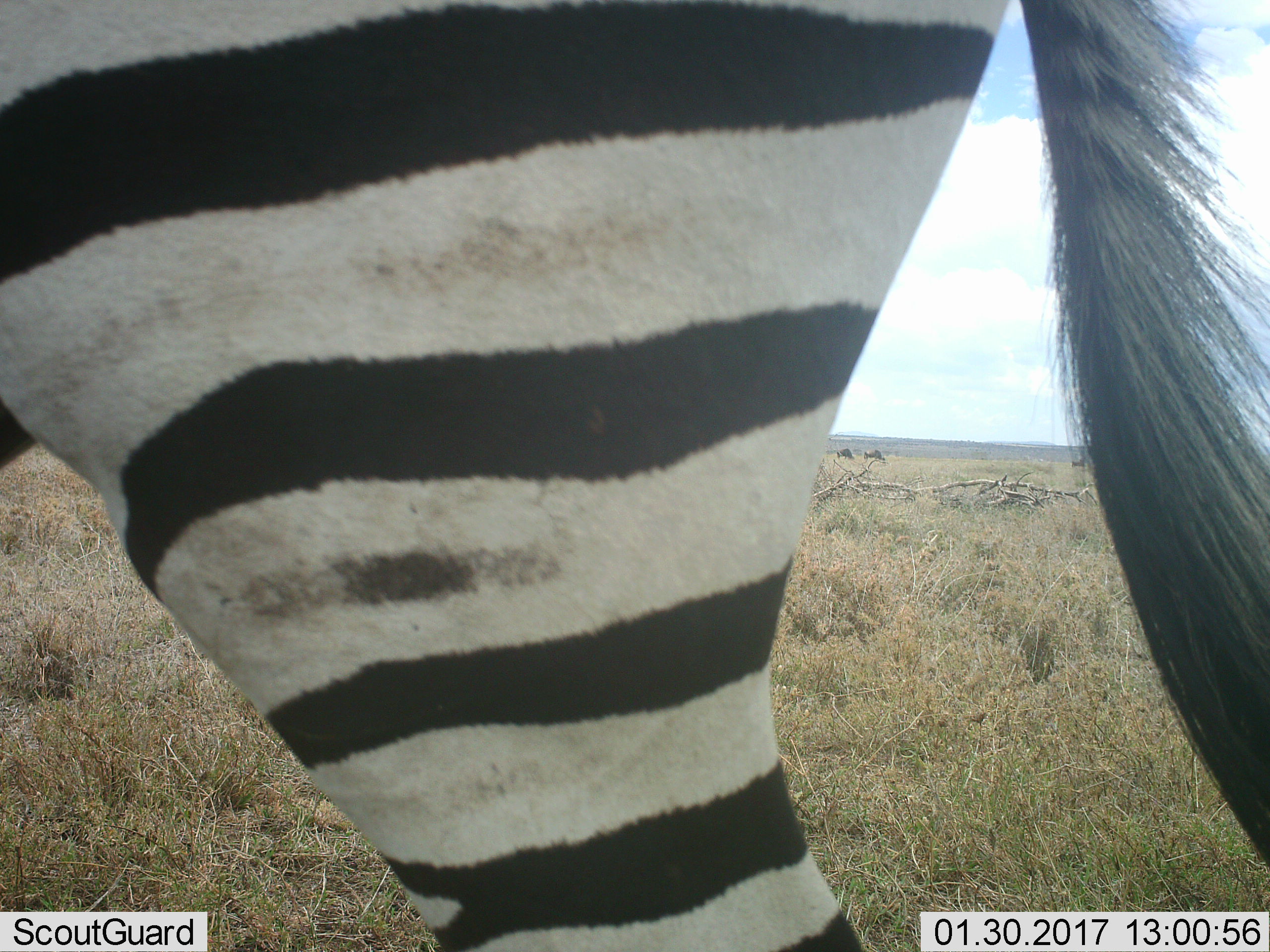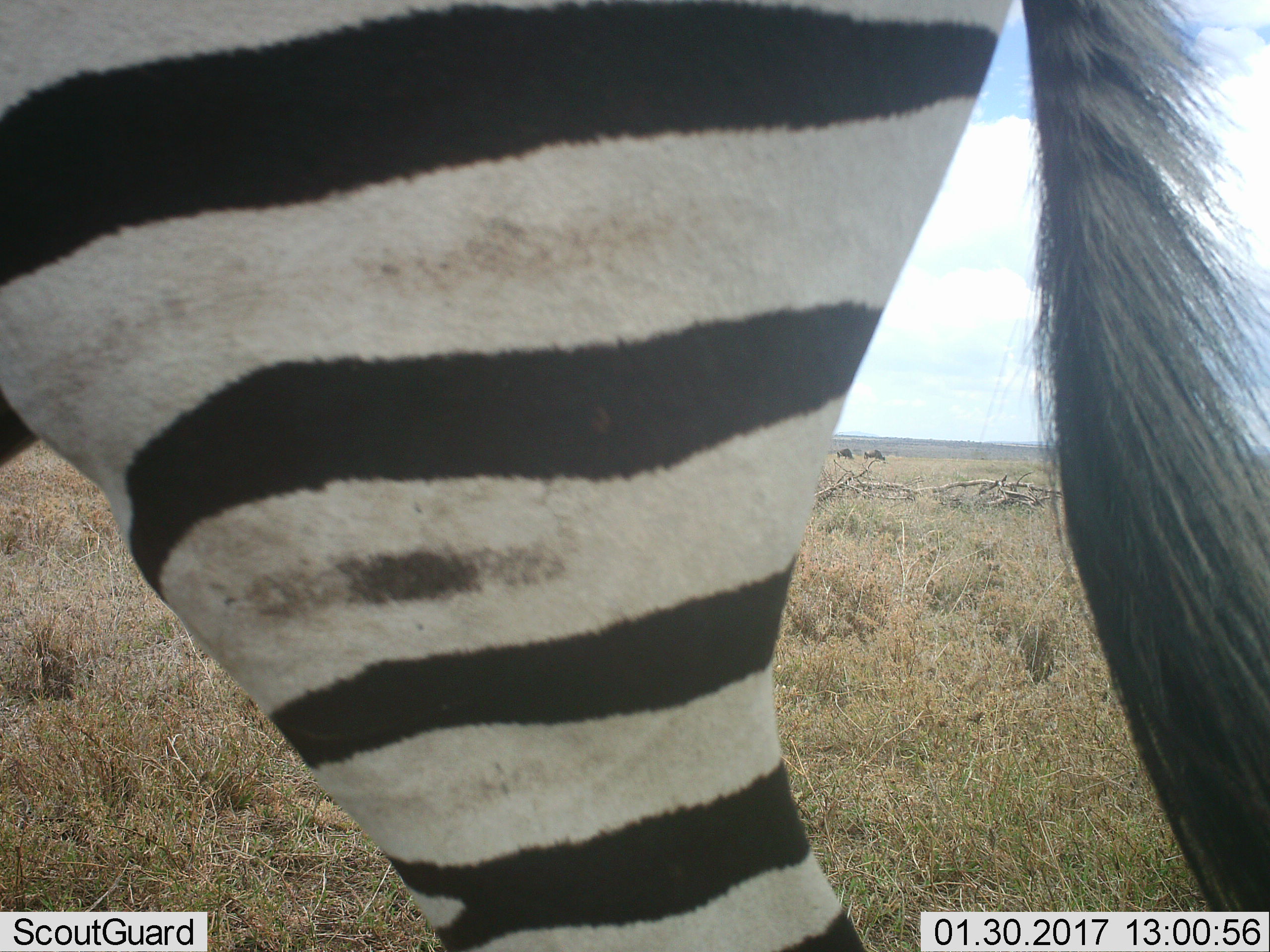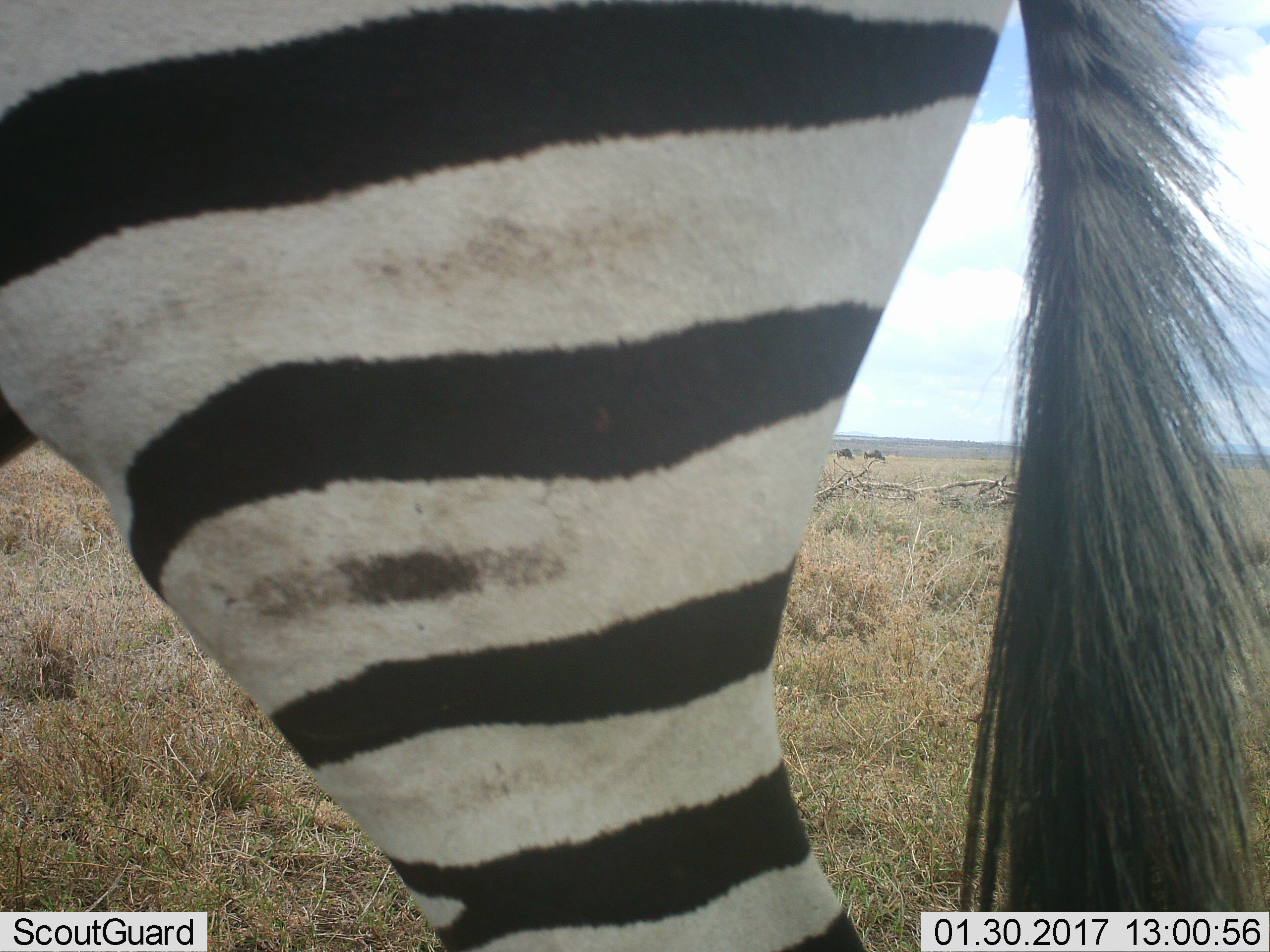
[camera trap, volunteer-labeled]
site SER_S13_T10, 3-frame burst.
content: unidentified animal